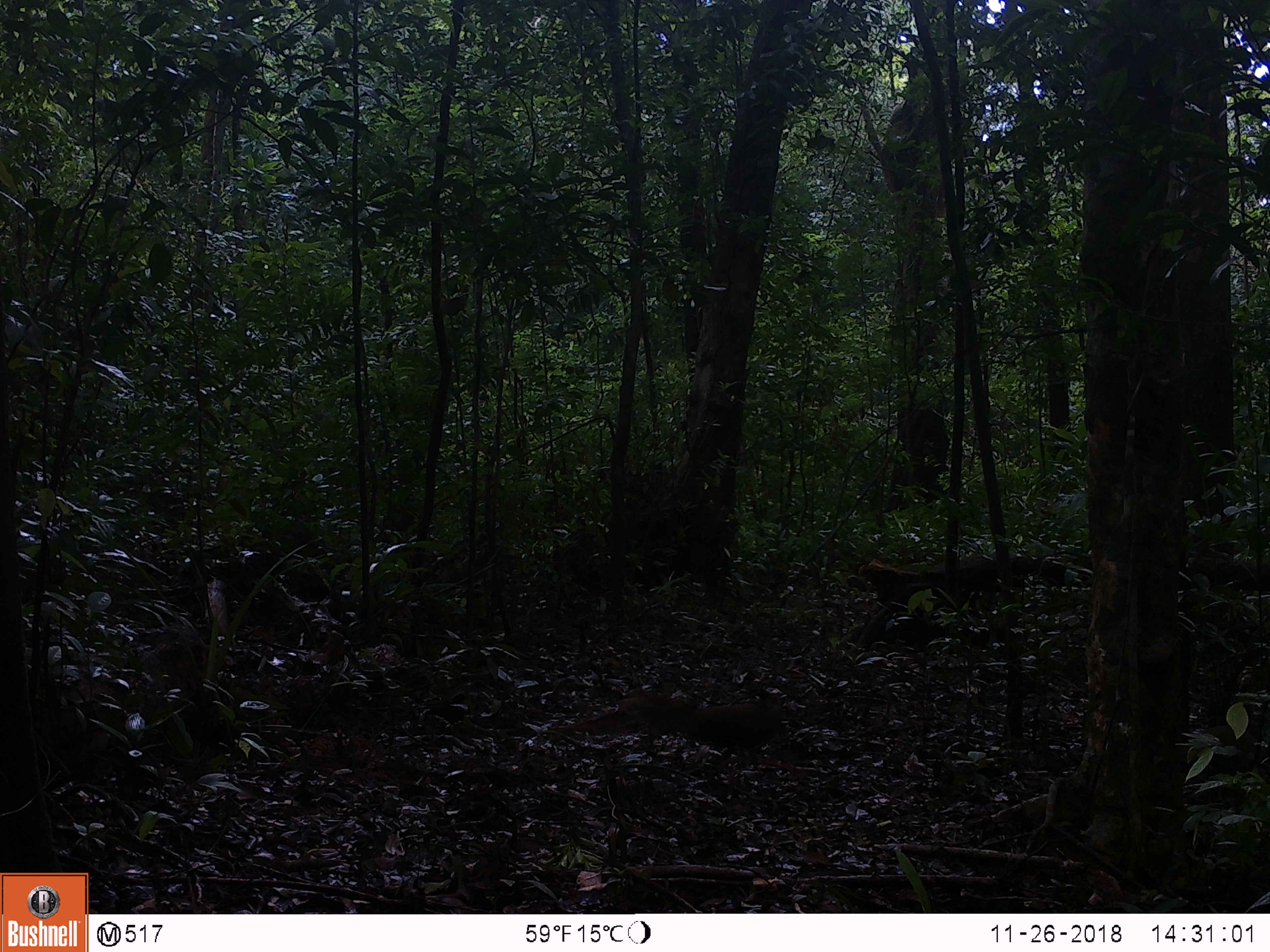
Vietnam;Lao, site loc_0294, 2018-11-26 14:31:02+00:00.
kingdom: Animalia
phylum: Chordata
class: Aves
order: Galliformes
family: Phasianidae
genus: Lophura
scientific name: Lophura nycthemera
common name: silver pheasant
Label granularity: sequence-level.